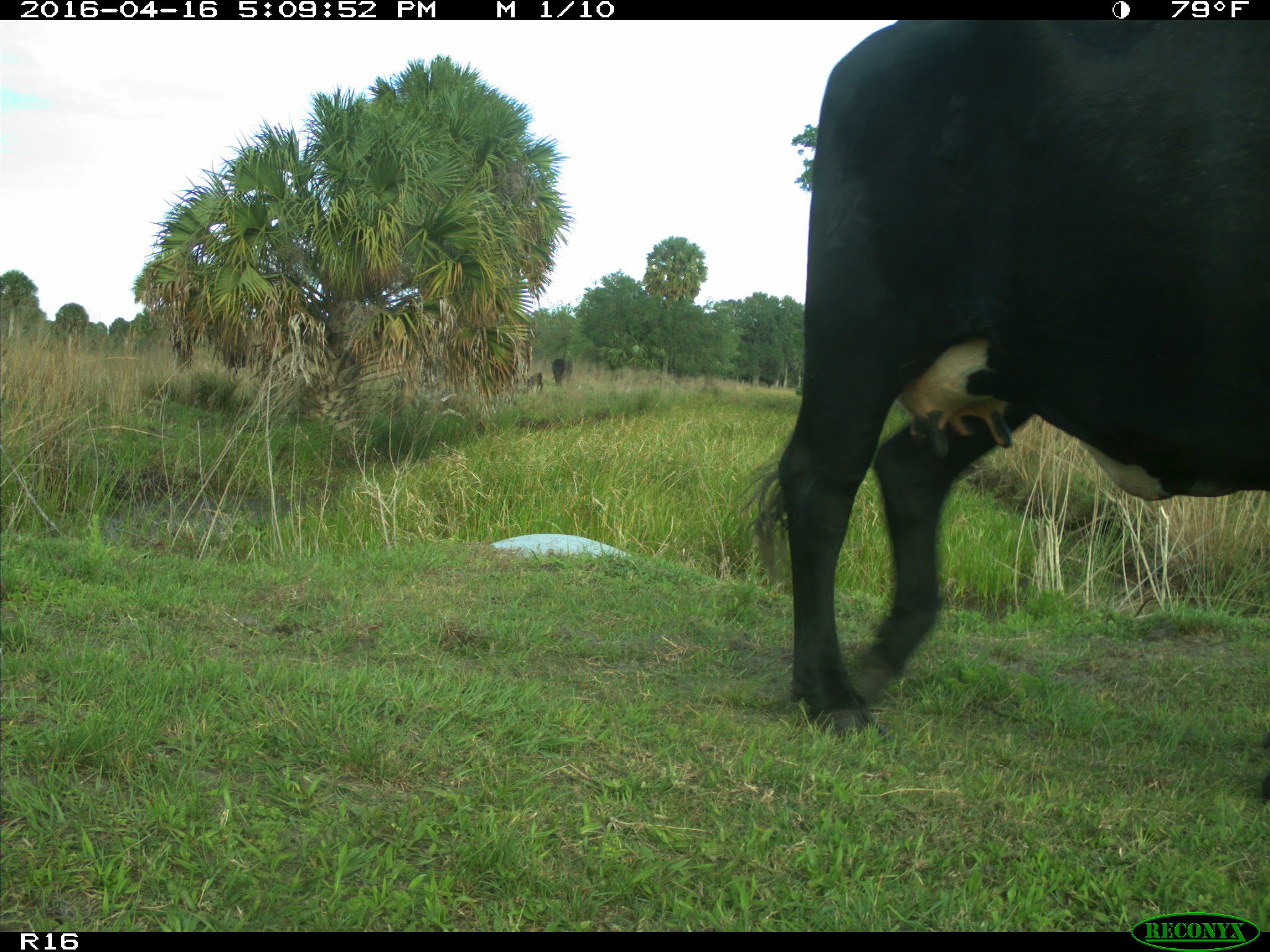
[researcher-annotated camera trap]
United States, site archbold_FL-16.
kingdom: Animalia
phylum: Chordata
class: Mammalia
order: Artiodactyla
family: Bovidae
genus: Bos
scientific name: Bos taurus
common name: domestic cow